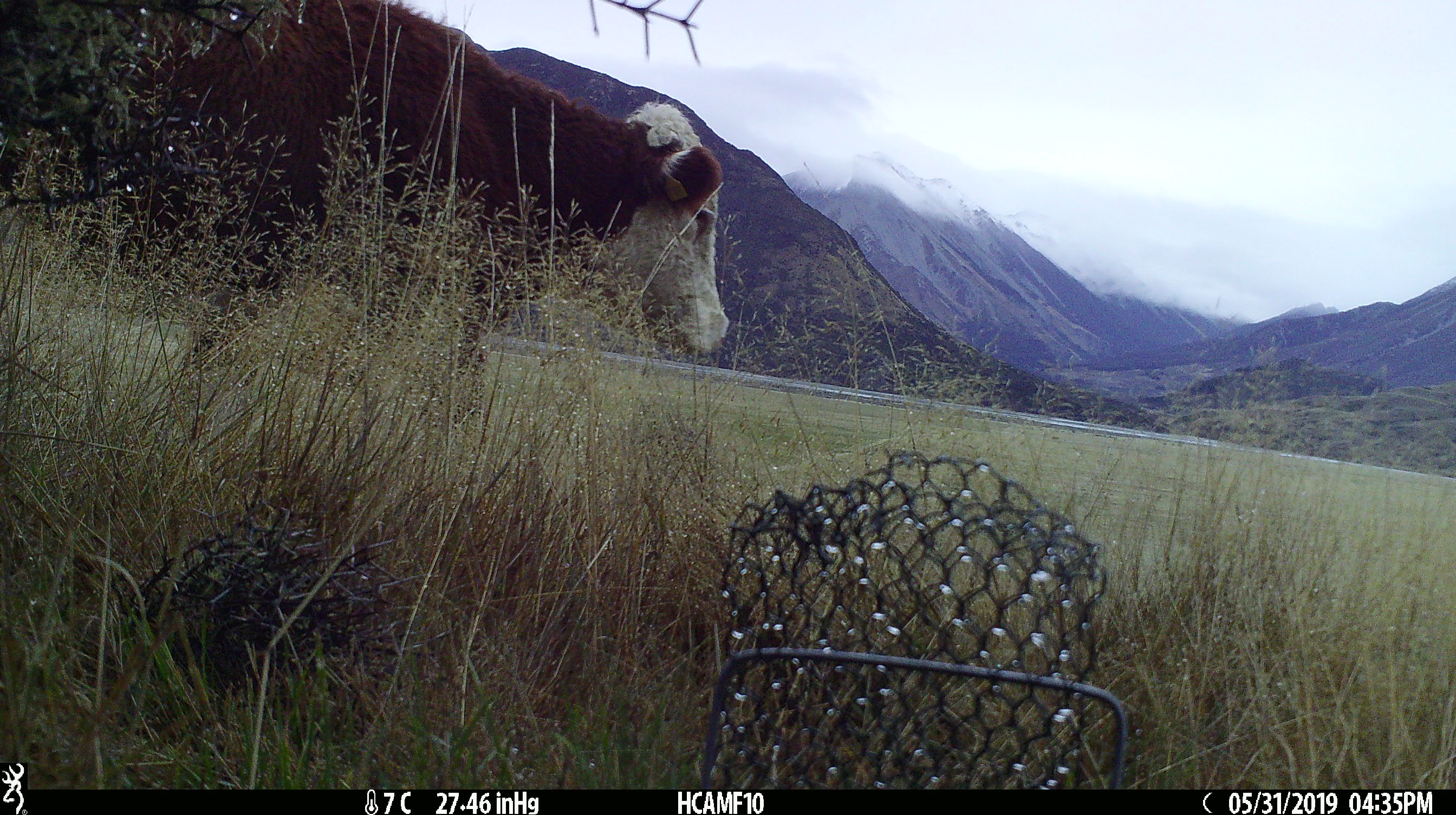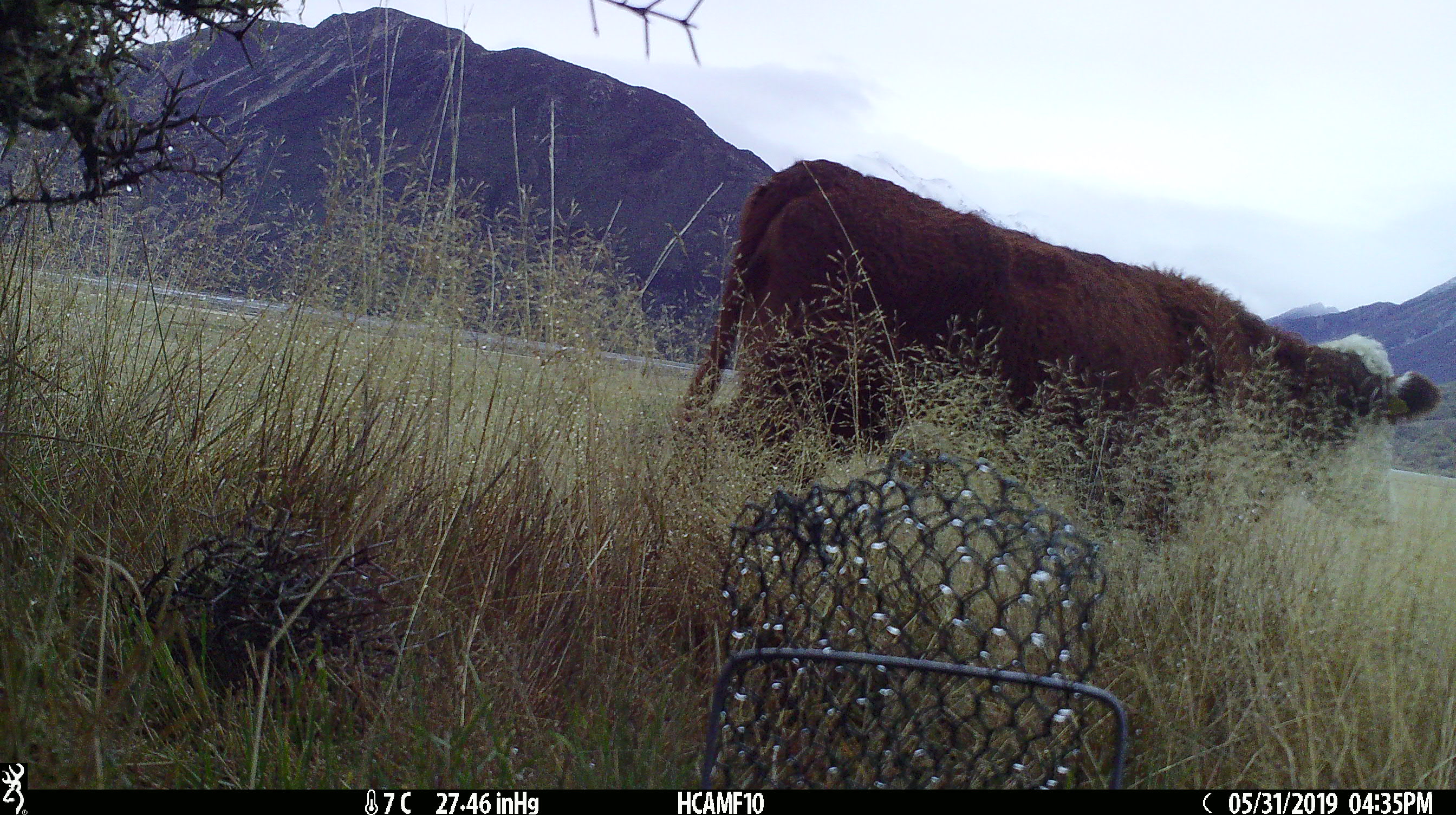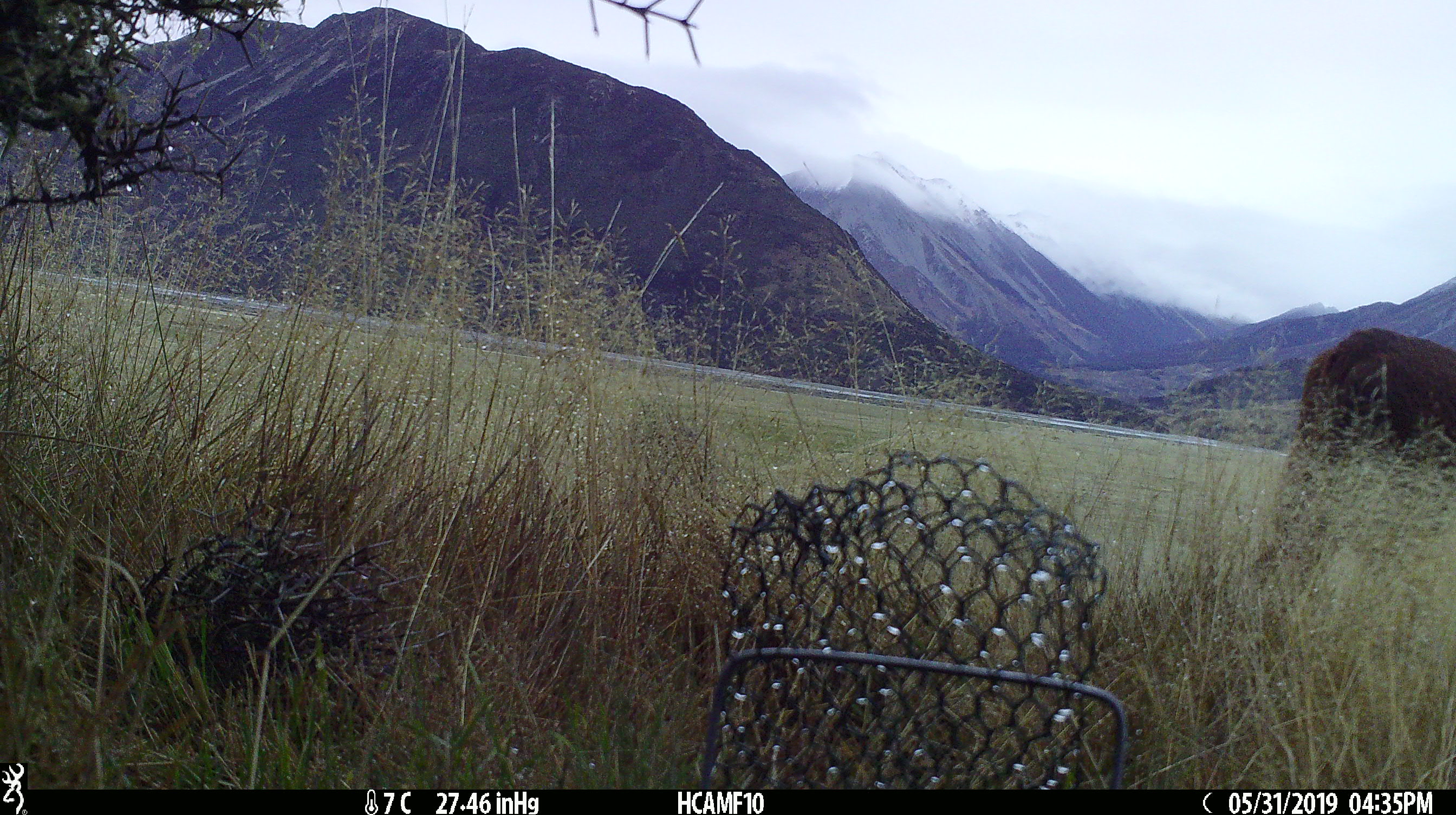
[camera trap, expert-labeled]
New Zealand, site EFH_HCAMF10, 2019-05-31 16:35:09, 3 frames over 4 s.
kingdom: Animalia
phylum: Chordata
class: Mammalia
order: Artiodactyla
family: Bovidae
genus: Bos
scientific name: Bos taurus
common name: domestic cow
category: cow